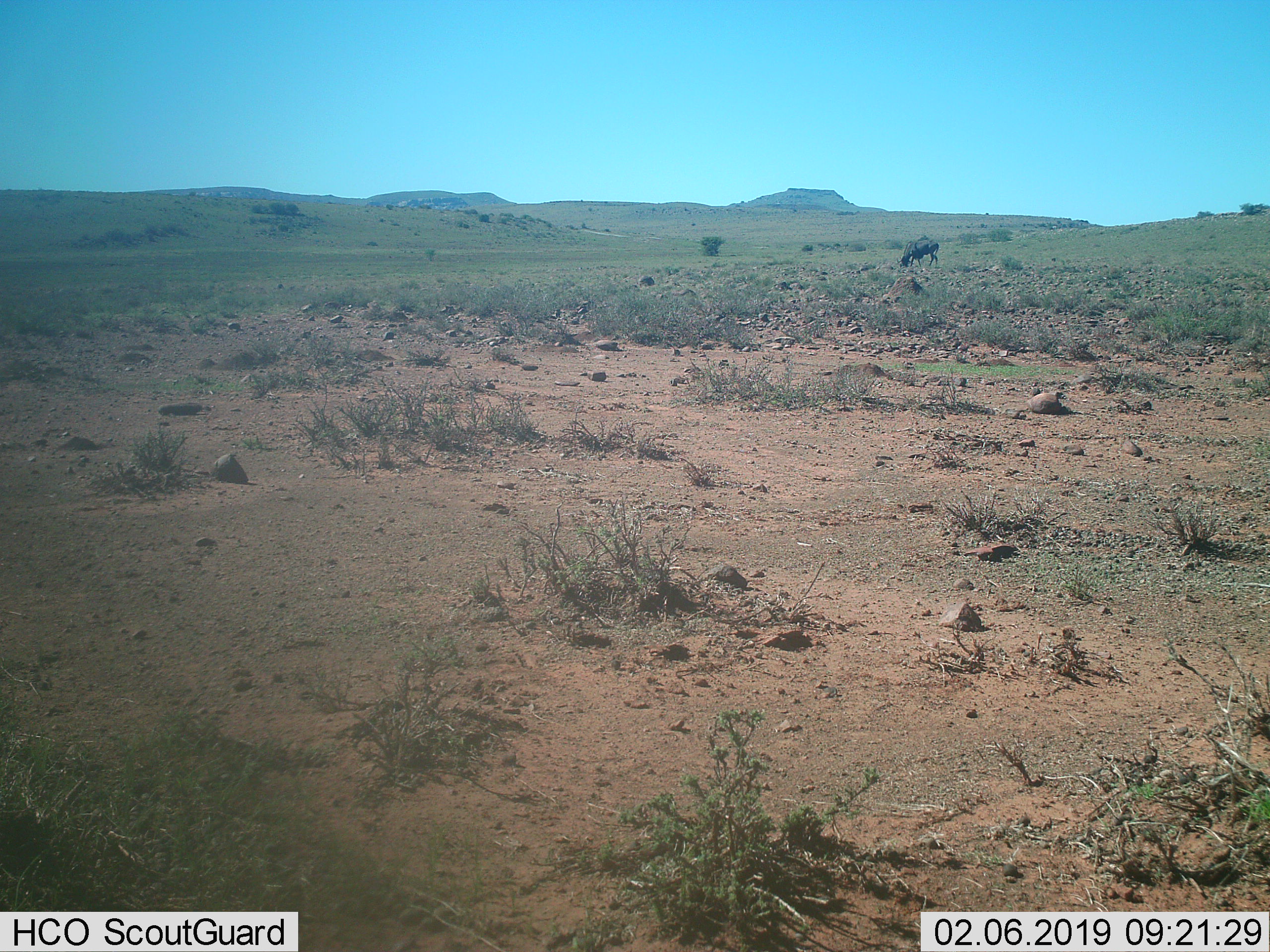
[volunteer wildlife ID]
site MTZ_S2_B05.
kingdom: Animalia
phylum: Chordata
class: Mammalia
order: Artiodactyla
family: Bovidae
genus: Connochaetes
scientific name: Connochaetes gnou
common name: black wildebeest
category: wildebeestblack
Wildebeestblack (black wildebeest) (Connochaetes gnou), count 1. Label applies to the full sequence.